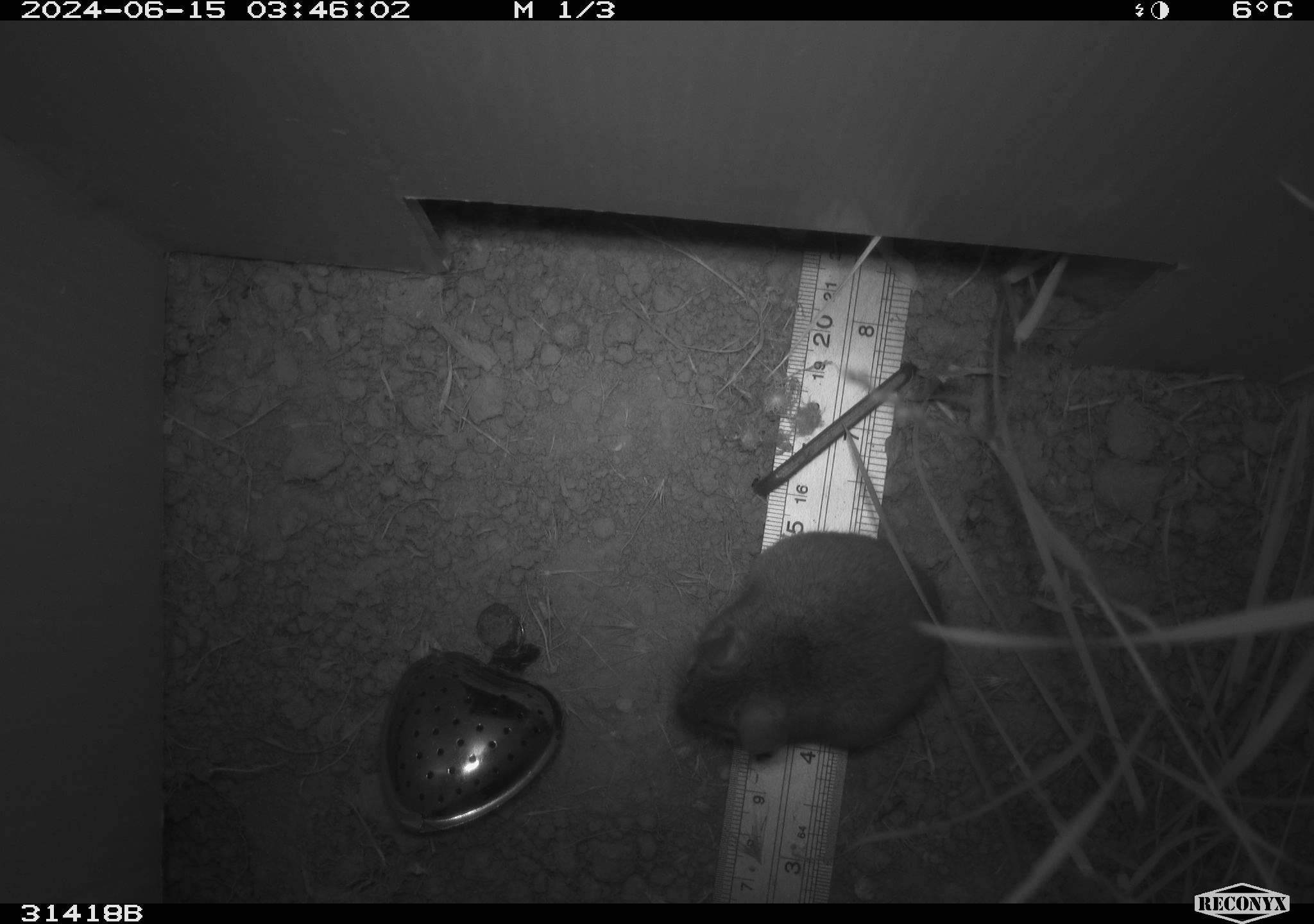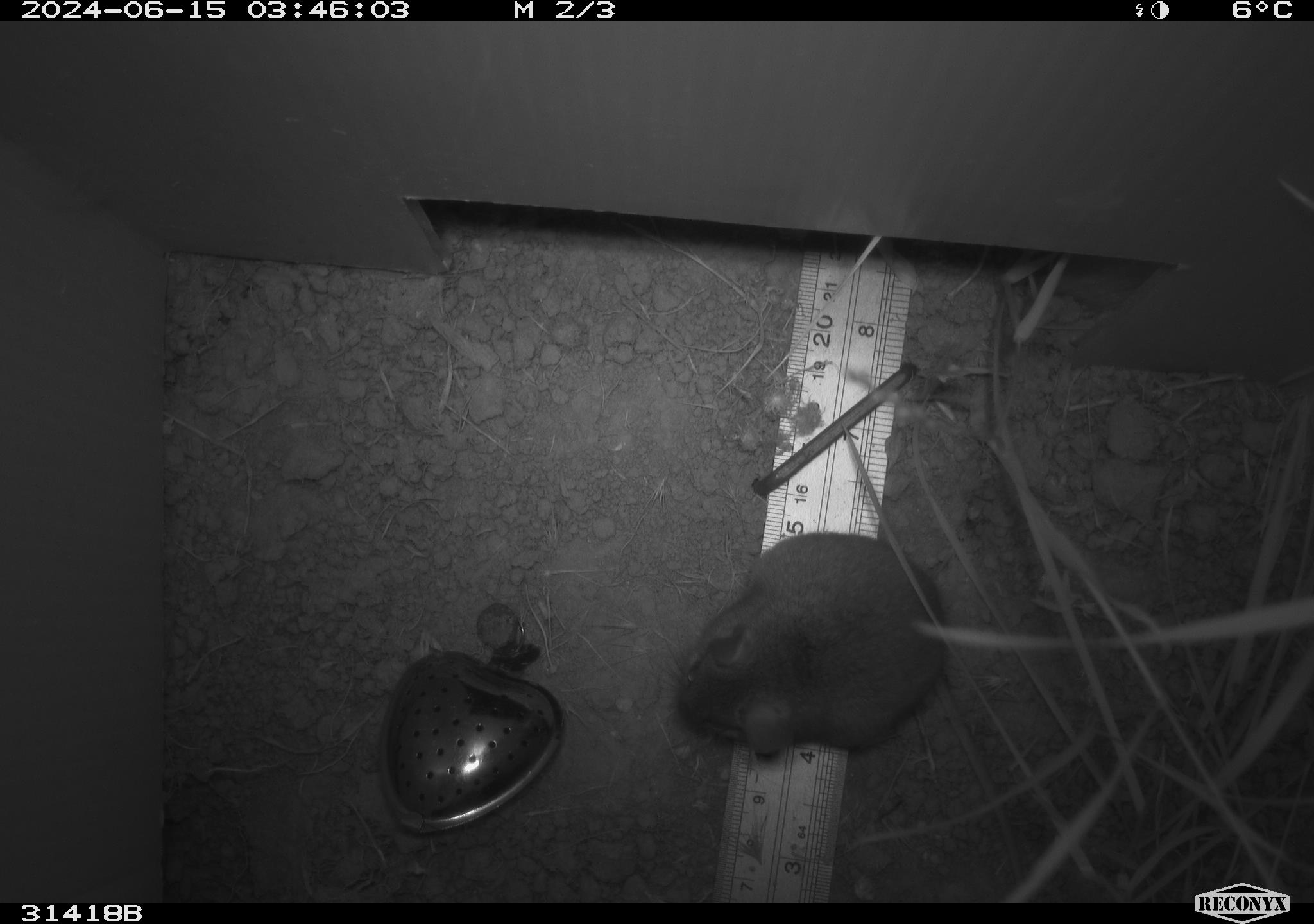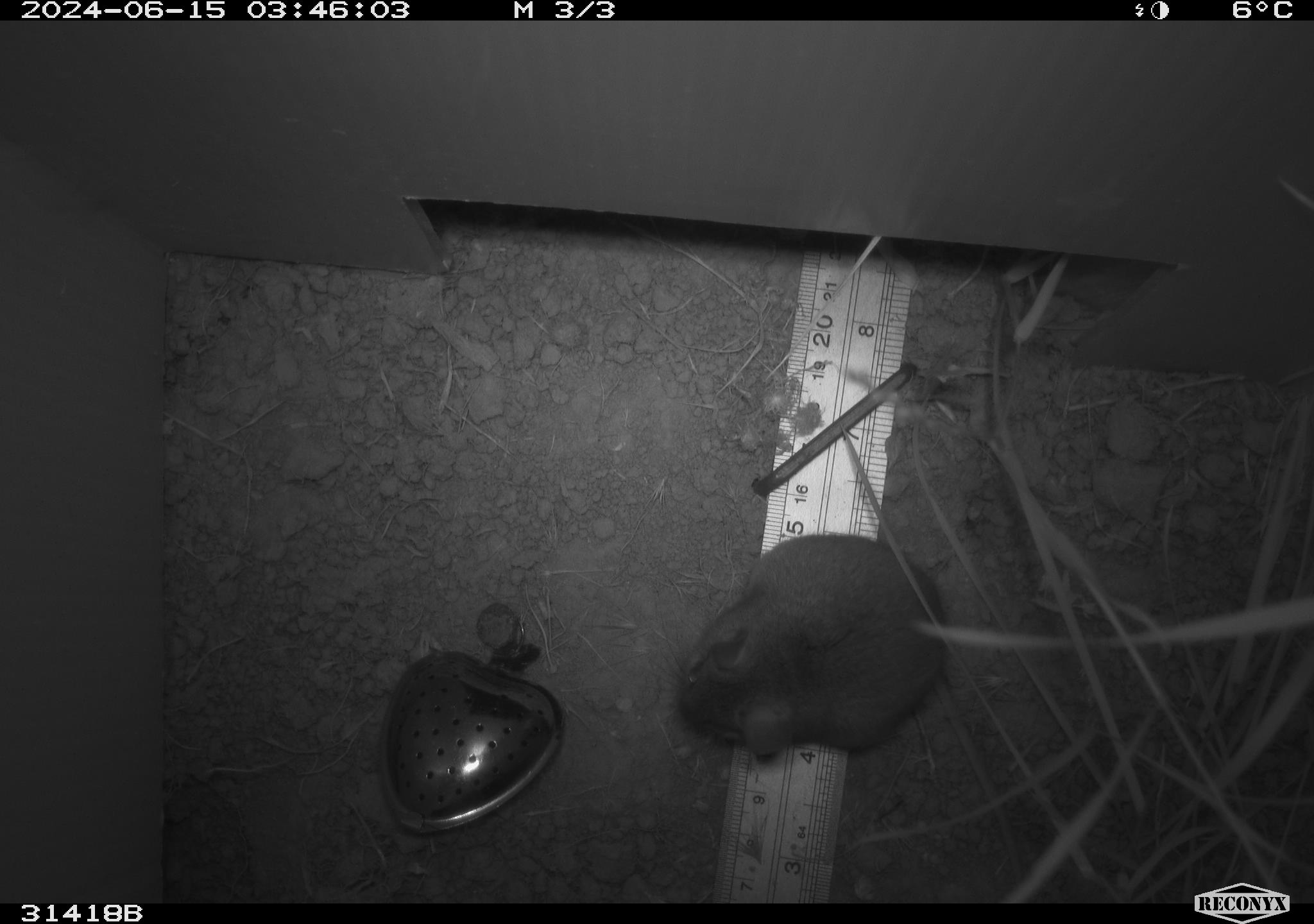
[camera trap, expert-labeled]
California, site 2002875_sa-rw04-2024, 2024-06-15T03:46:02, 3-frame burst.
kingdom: Animalia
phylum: Chordata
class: Mammalia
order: Rodentia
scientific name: Rodentia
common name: rodent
Rodent (Rodentia).